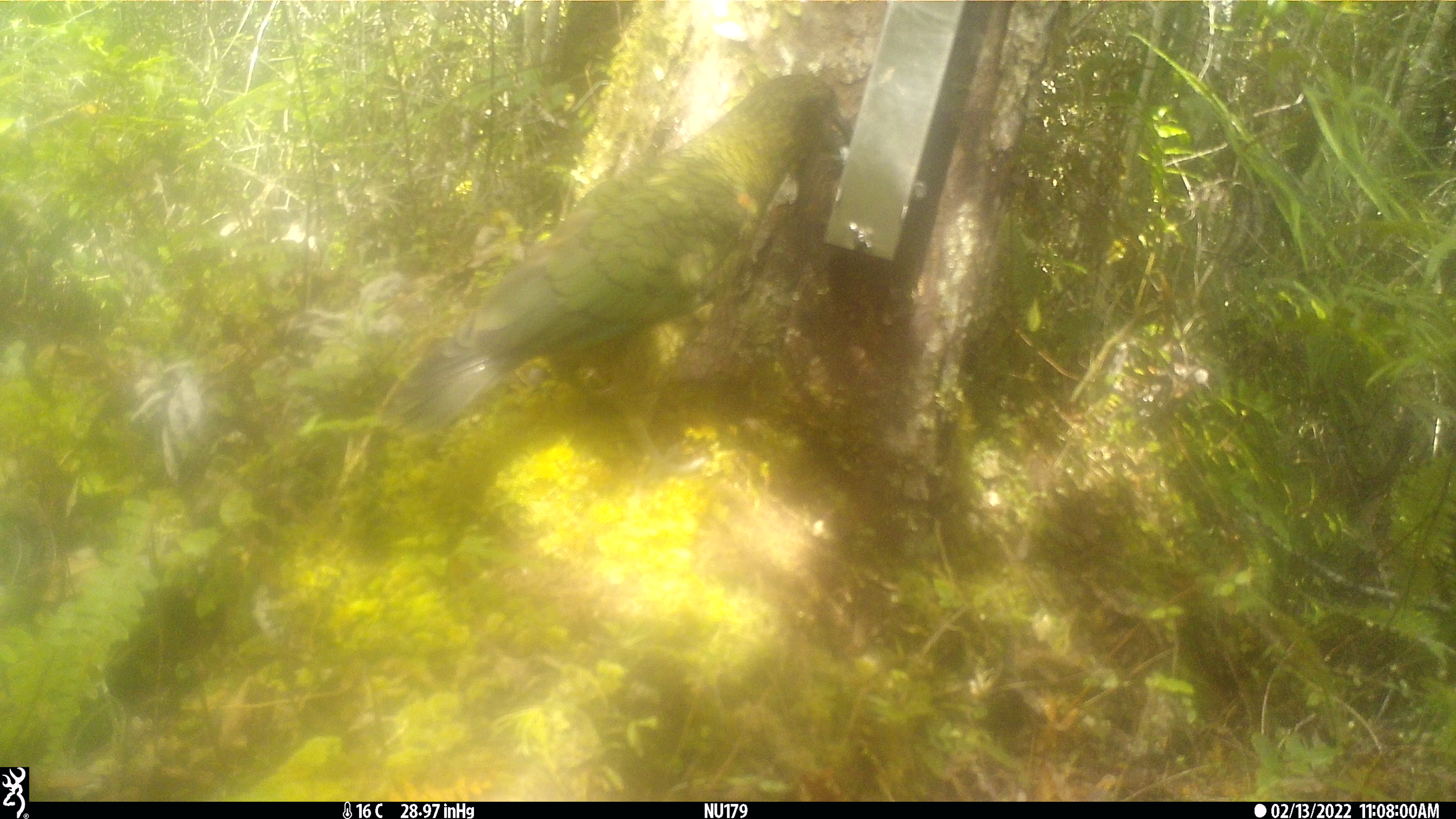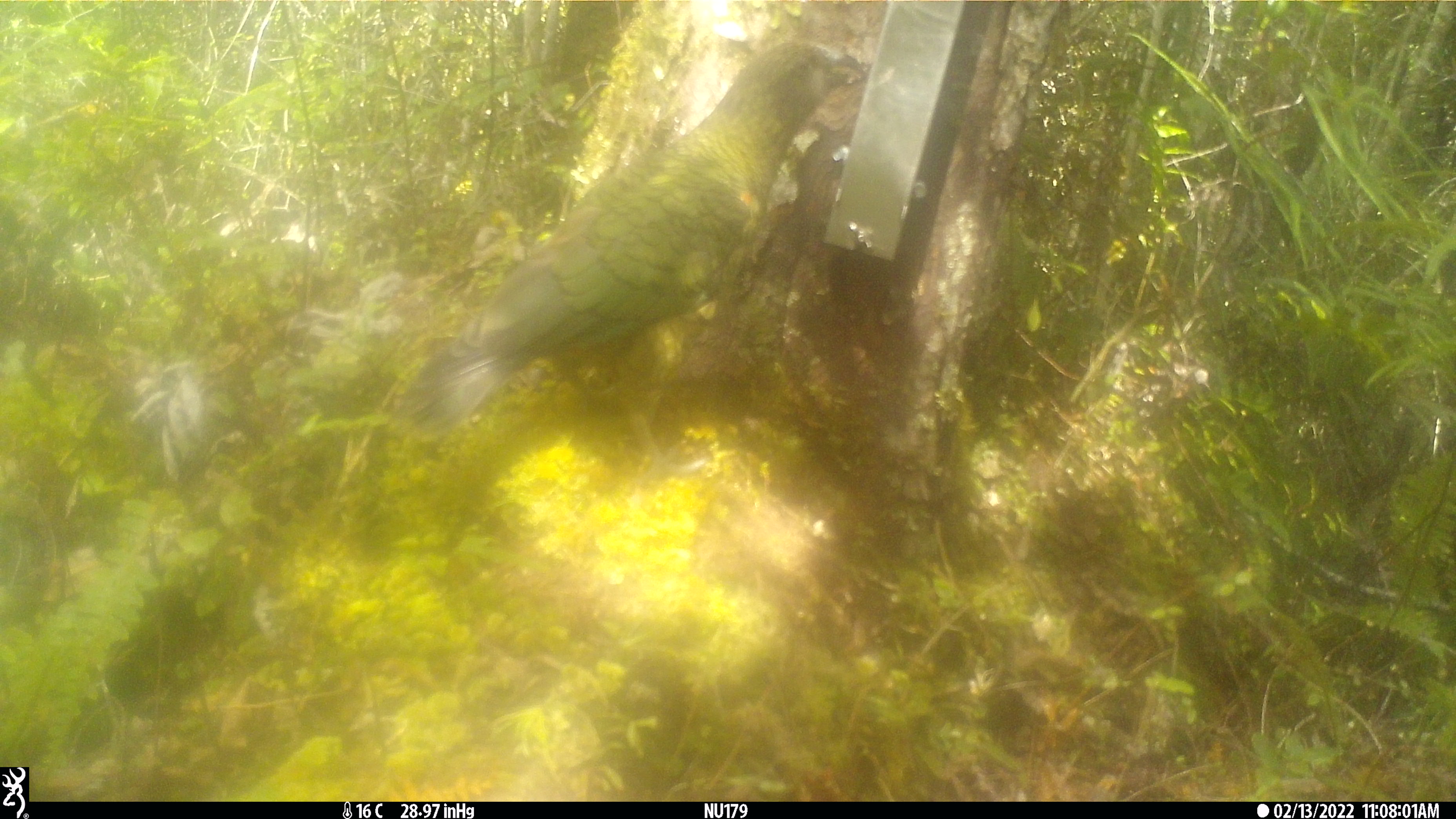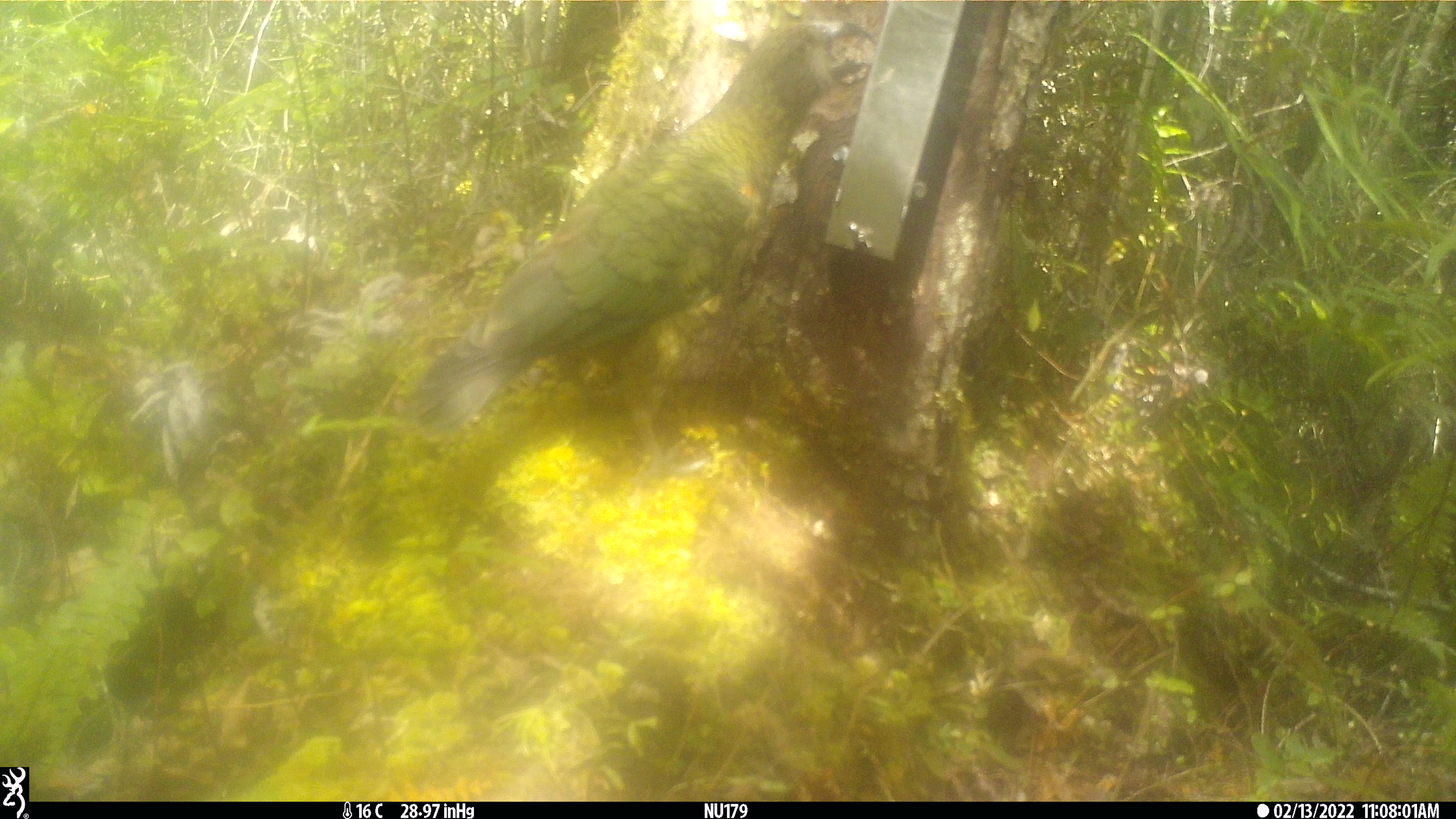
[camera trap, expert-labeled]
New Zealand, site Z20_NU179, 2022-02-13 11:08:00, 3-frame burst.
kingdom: Animalia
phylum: Chordata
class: Aves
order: Psittaciformes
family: Strigopidae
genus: Nestor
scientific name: Nestor notabilis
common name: kea